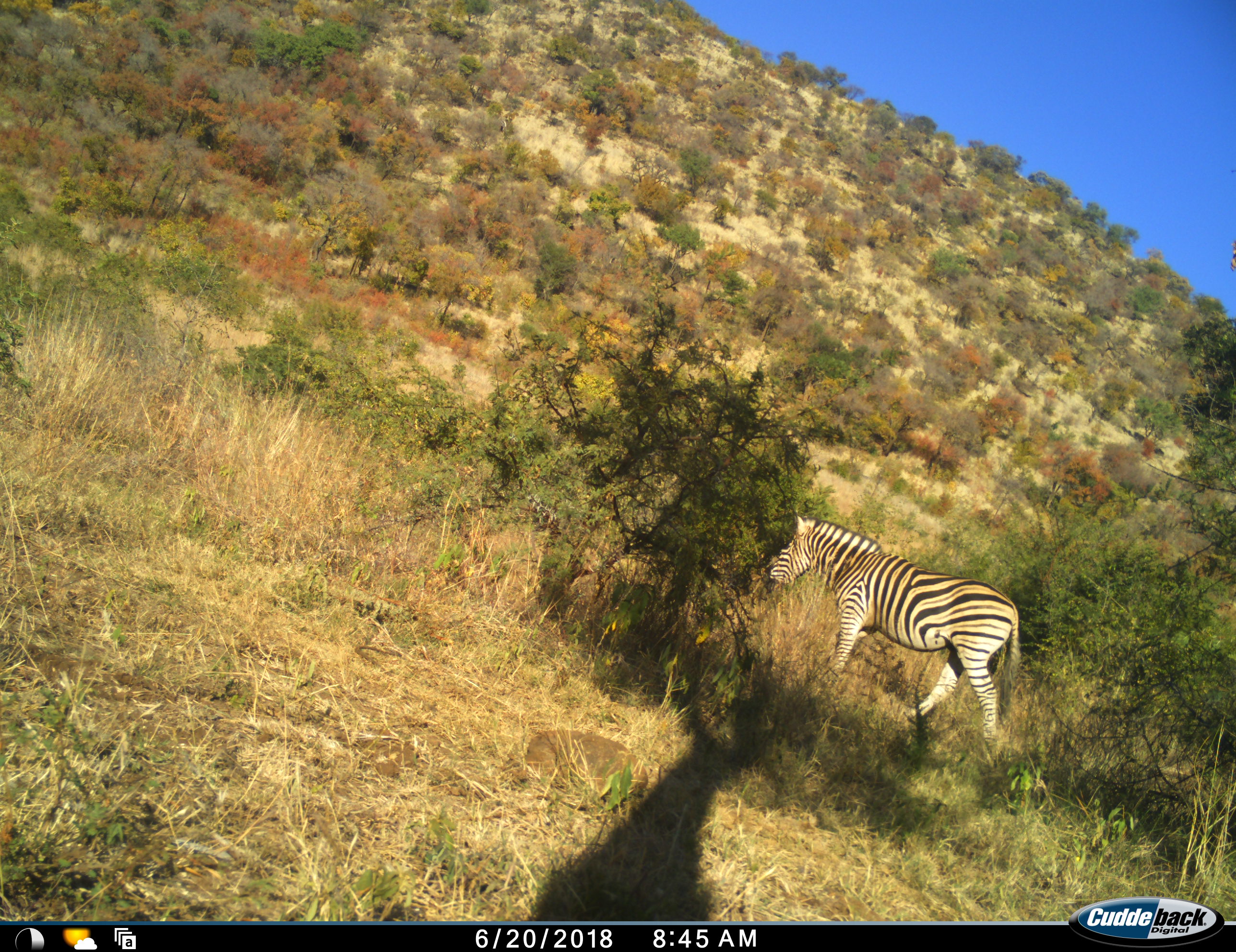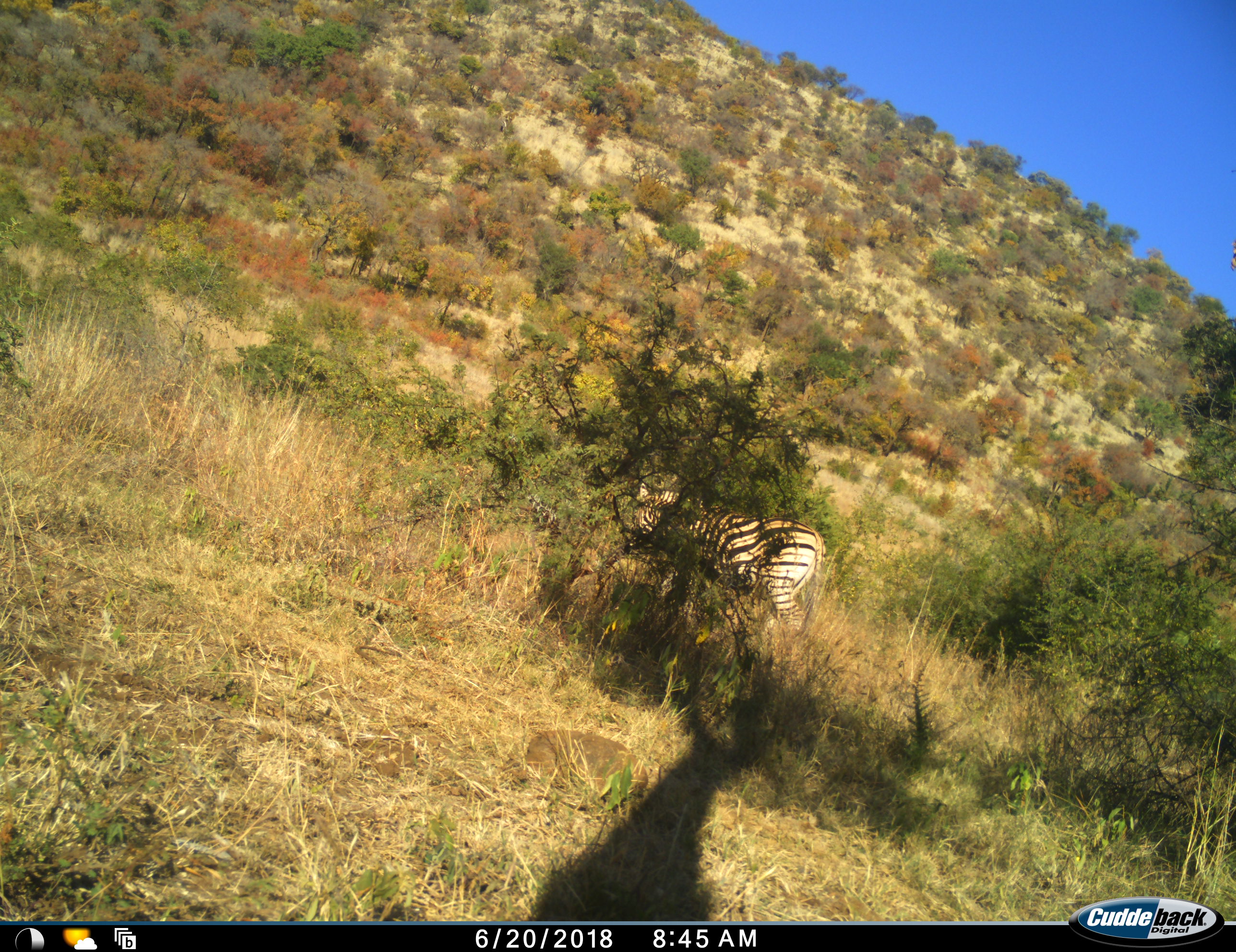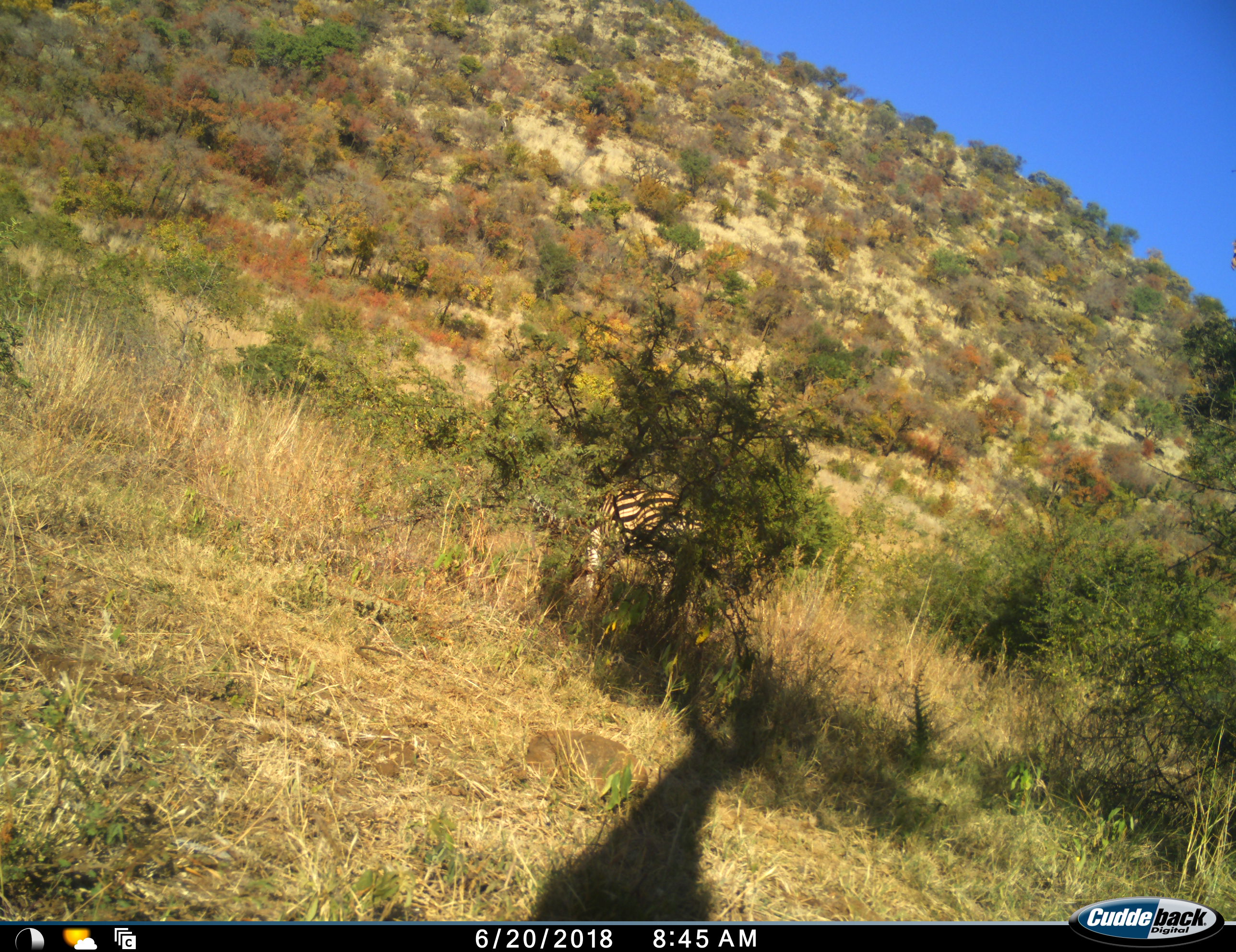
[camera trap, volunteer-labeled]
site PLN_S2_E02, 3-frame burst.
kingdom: Animalia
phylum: Chordata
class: Mammalia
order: Perissodactyla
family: Equidae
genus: Equus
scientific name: Equus quagga burchellii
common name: burchell's zebra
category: zebraburchells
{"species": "zebraburchells (burchell's zebra) (Equus quagga burchellii)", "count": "1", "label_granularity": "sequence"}